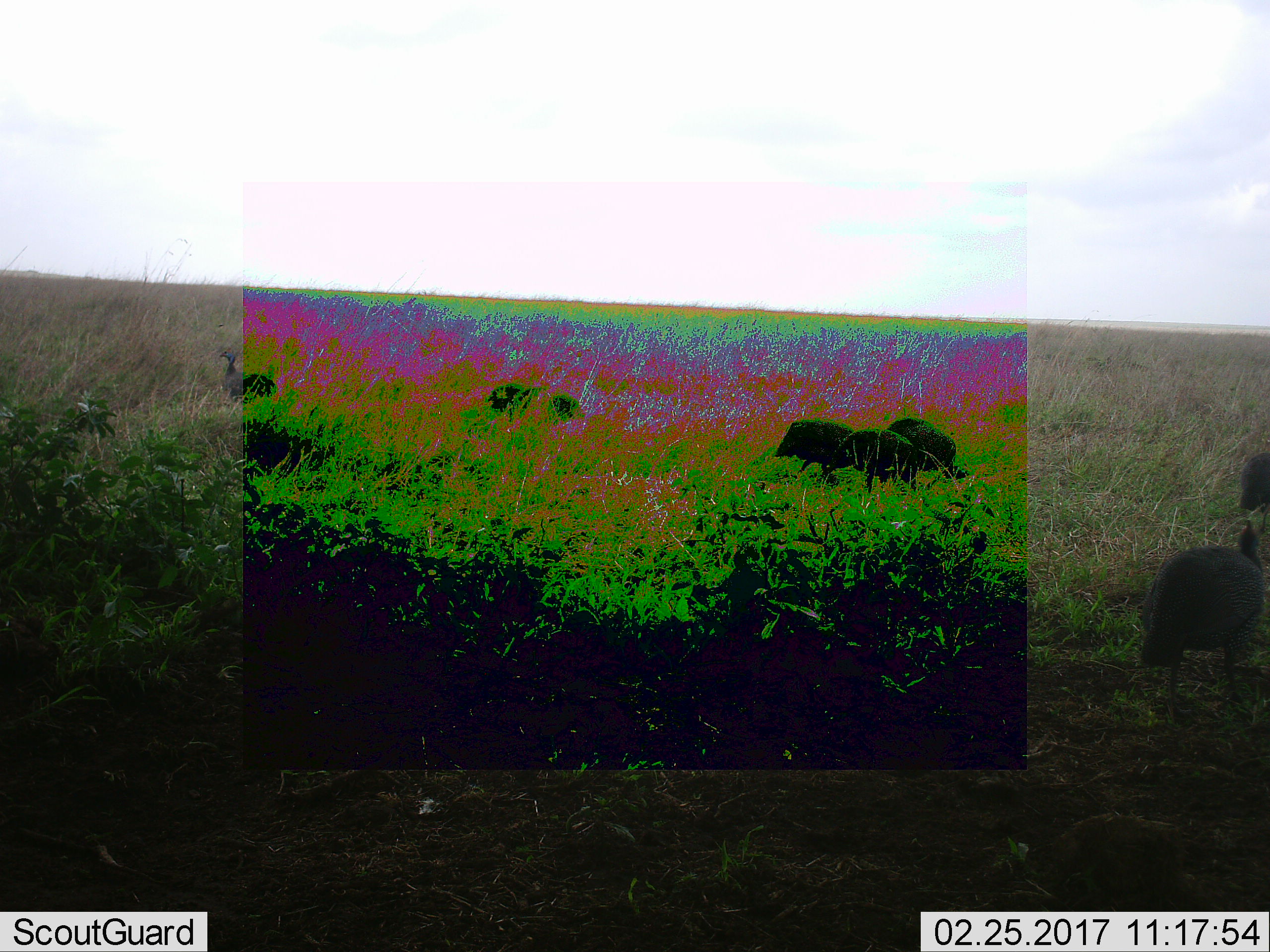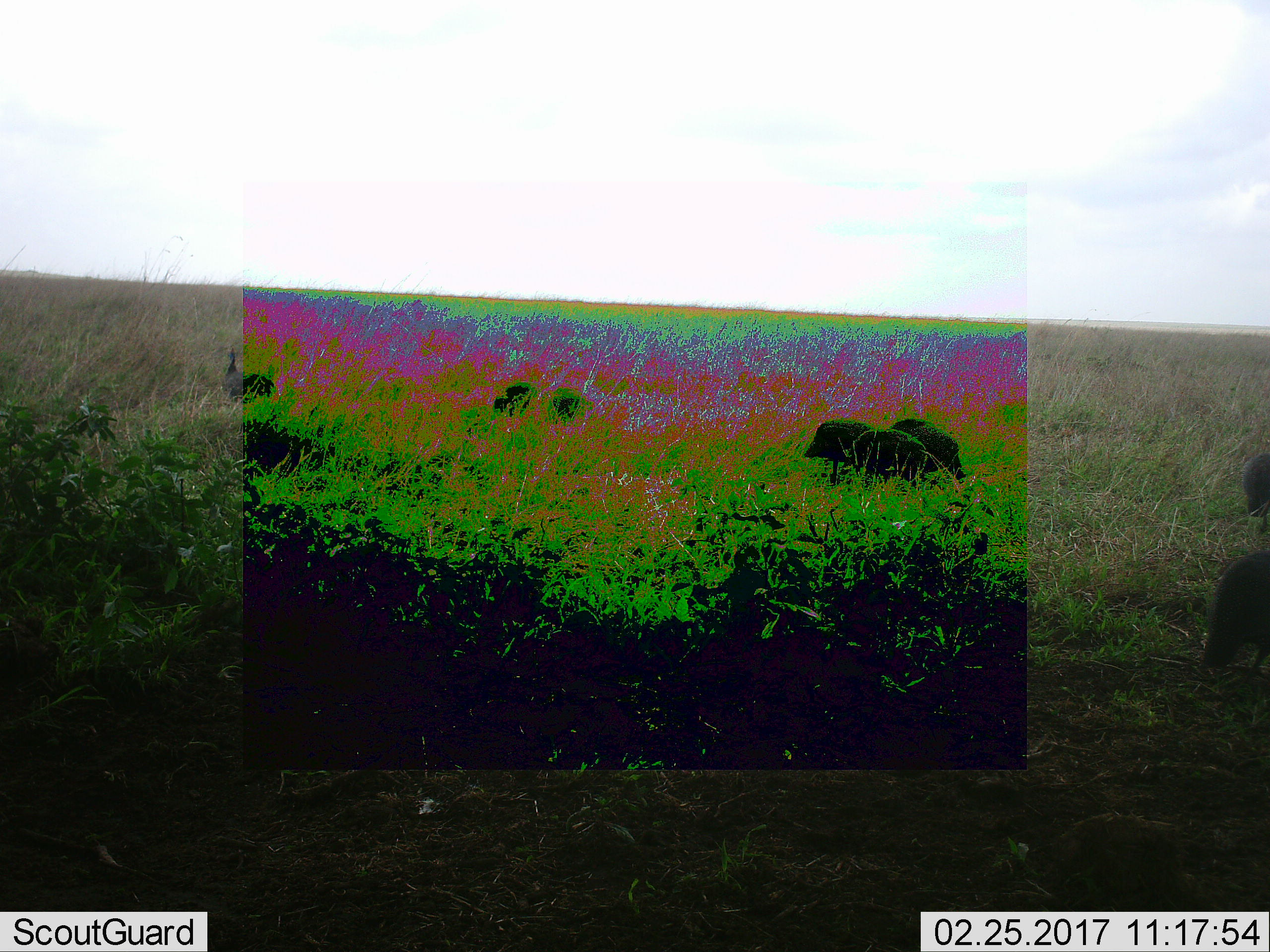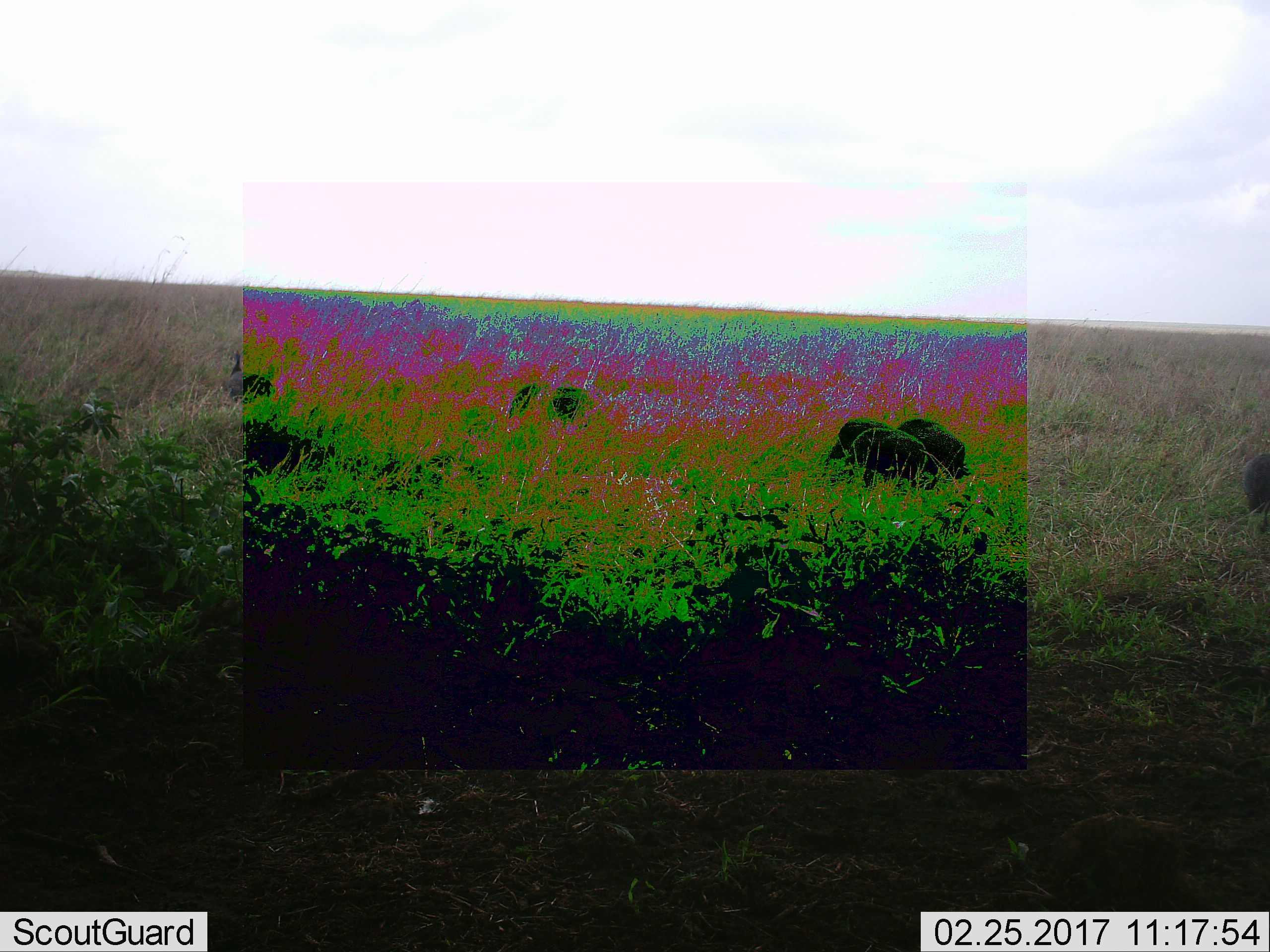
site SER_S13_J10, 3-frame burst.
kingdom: Animalia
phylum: Chordata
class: Aves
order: Galliformes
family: Numididae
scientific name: Numididae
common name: guineafowl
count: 8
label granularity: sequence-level